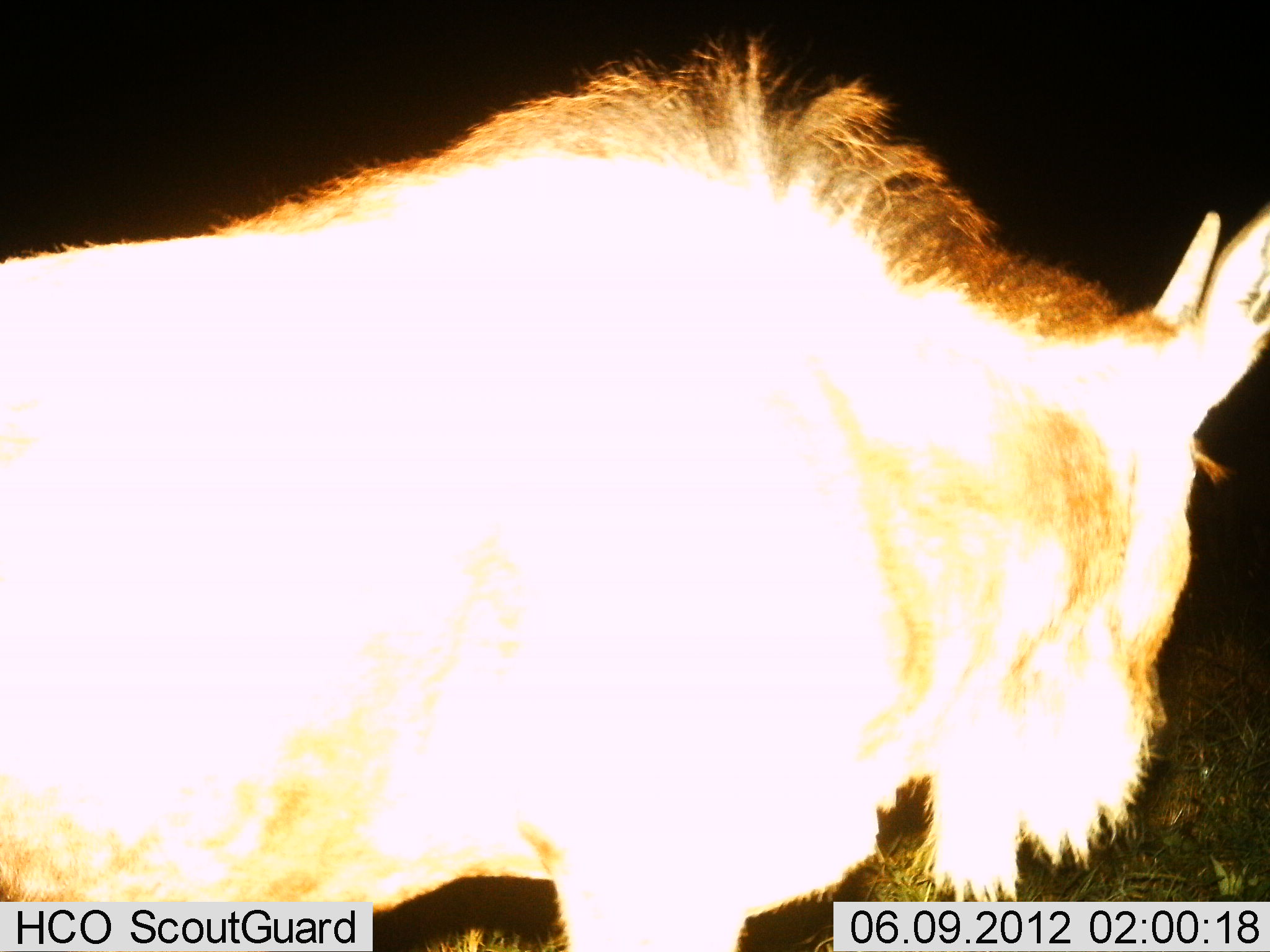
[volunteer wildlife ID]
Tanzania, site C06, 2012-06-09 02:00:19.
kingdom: Animalia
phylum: Chordata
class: Mammalia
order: Artiodactyla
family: Bovidae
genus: Connochaetes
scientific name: Connochaetes taurinus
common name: blue wildebeest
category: wildebeest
Wildebeest (blue wildebeest) (Connochaetes taurinus), count 1. Behavior (volunteer vote fractions): standing 80%, resting 10%, moving 10%, interacting 0%. Young present (vote fraction): 0%. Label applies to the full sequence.